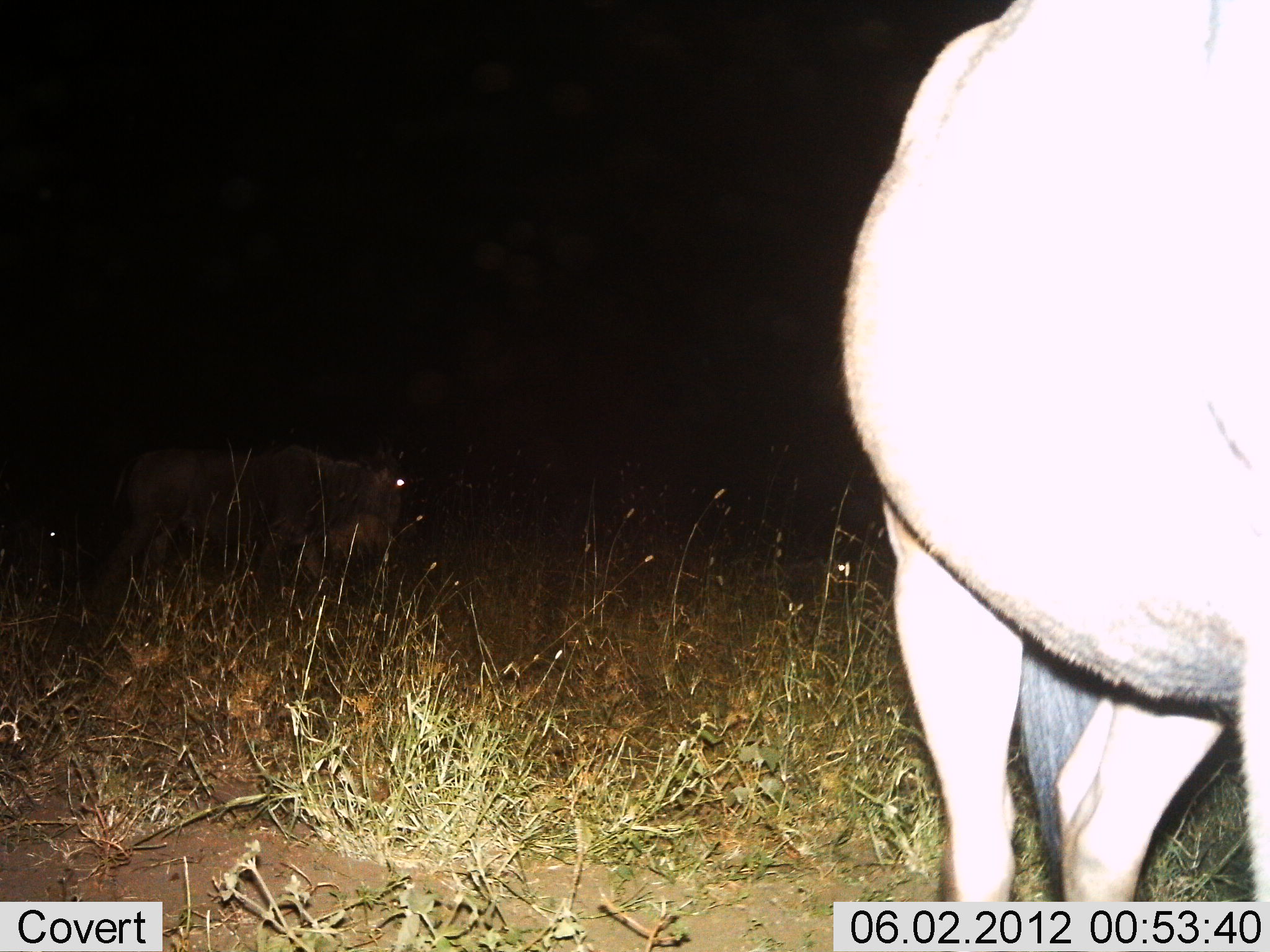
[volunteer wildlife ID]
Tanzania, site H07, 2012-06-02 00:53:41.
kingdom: Animalia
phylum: Chordata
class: Mammalia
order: Artiodactyla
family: Bovidae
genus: Connochaetes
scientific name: Connochaetes taurinus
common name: blue wildebeest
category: wildebeest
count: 2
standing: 80%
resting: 0%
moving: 40%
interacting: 0%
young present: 0%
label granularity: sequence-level